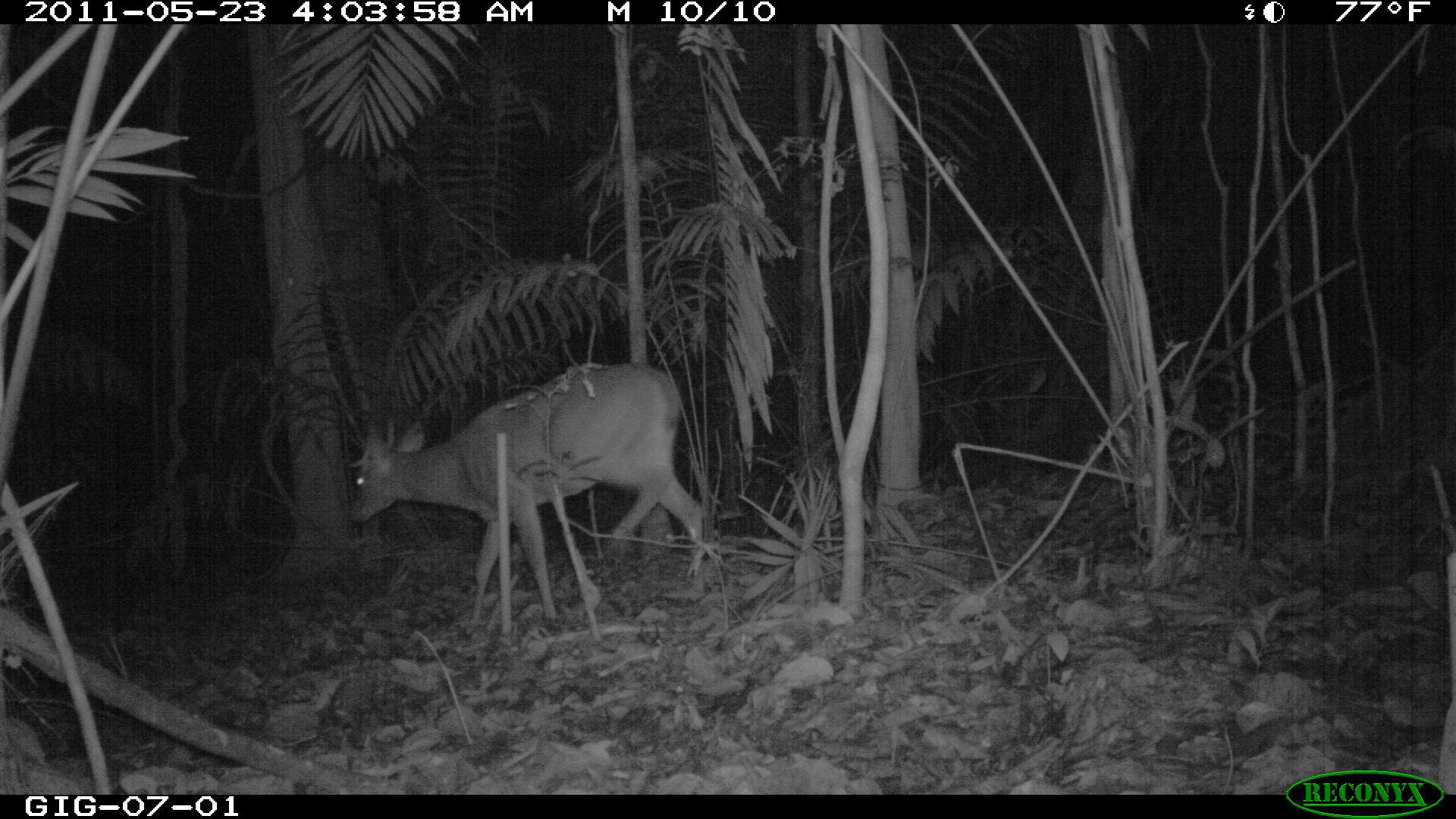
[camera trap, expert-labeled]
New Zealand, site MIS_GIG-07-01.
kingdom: Animalia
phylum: Chordata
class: Mammalia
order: Artiodactyla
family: Cervidae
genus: Odocoileus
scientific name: Odocoileus virginianus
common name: white-tailed deer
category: white tailed deer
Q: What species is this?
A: White tailed deer (white-tailed deer) (Odocoileus virginianus).